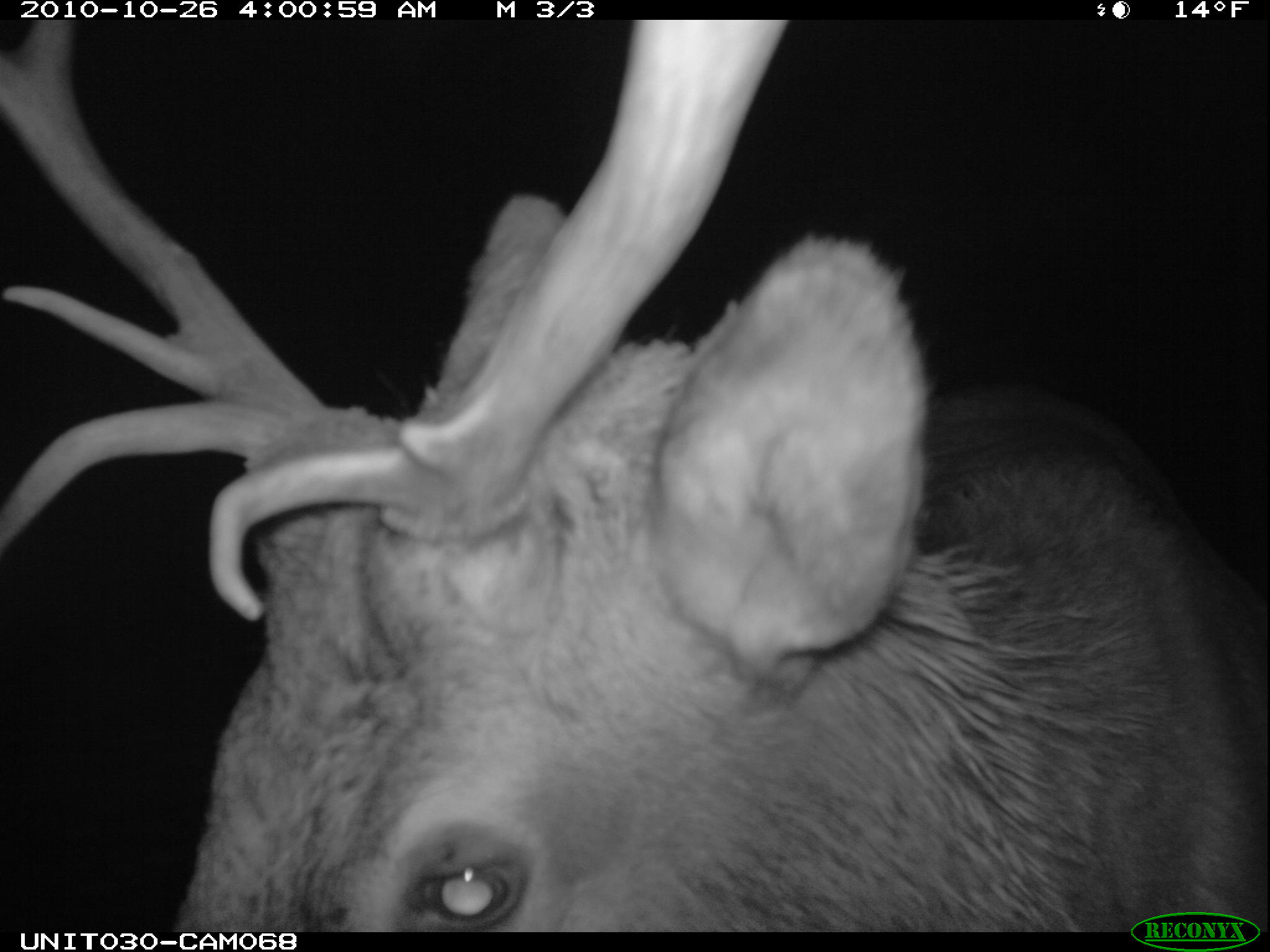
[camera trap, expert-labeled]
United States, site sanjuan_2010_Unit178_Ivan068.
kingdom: Animalia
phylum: Chordata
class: Mammalia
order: Artiodactyla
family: Cervidae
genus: Cervus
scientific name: Cervus elaphus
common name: red deer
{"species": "Cervus elaphus (red deer)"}